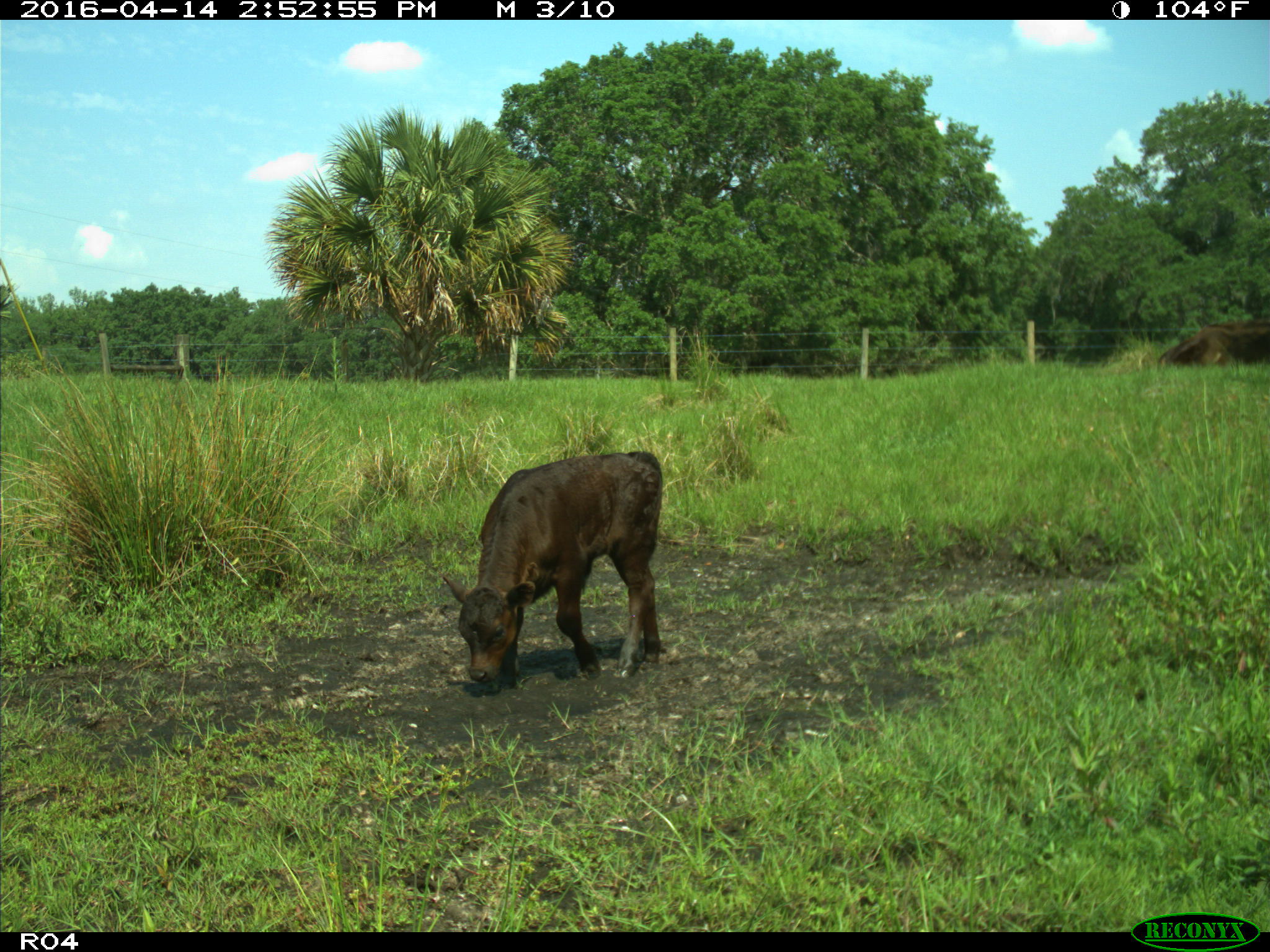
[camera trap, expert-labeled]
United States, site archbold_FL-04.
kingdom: Animalia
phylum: Chordata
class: Mammalia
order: Artiodactyla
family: Bovidae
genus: Bos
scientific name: Bos taurus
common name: domestic cow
Bos taurus (domestic cow).